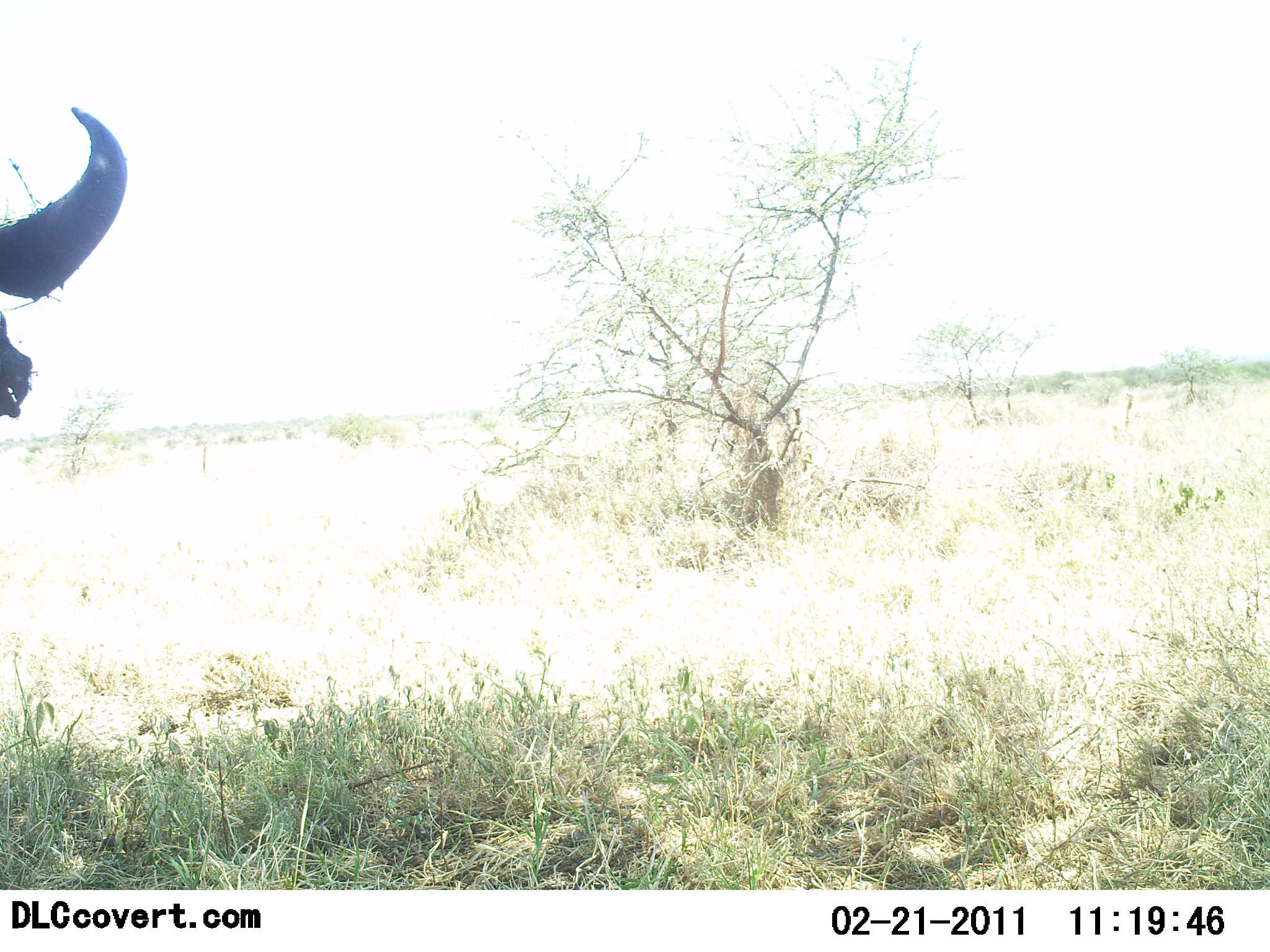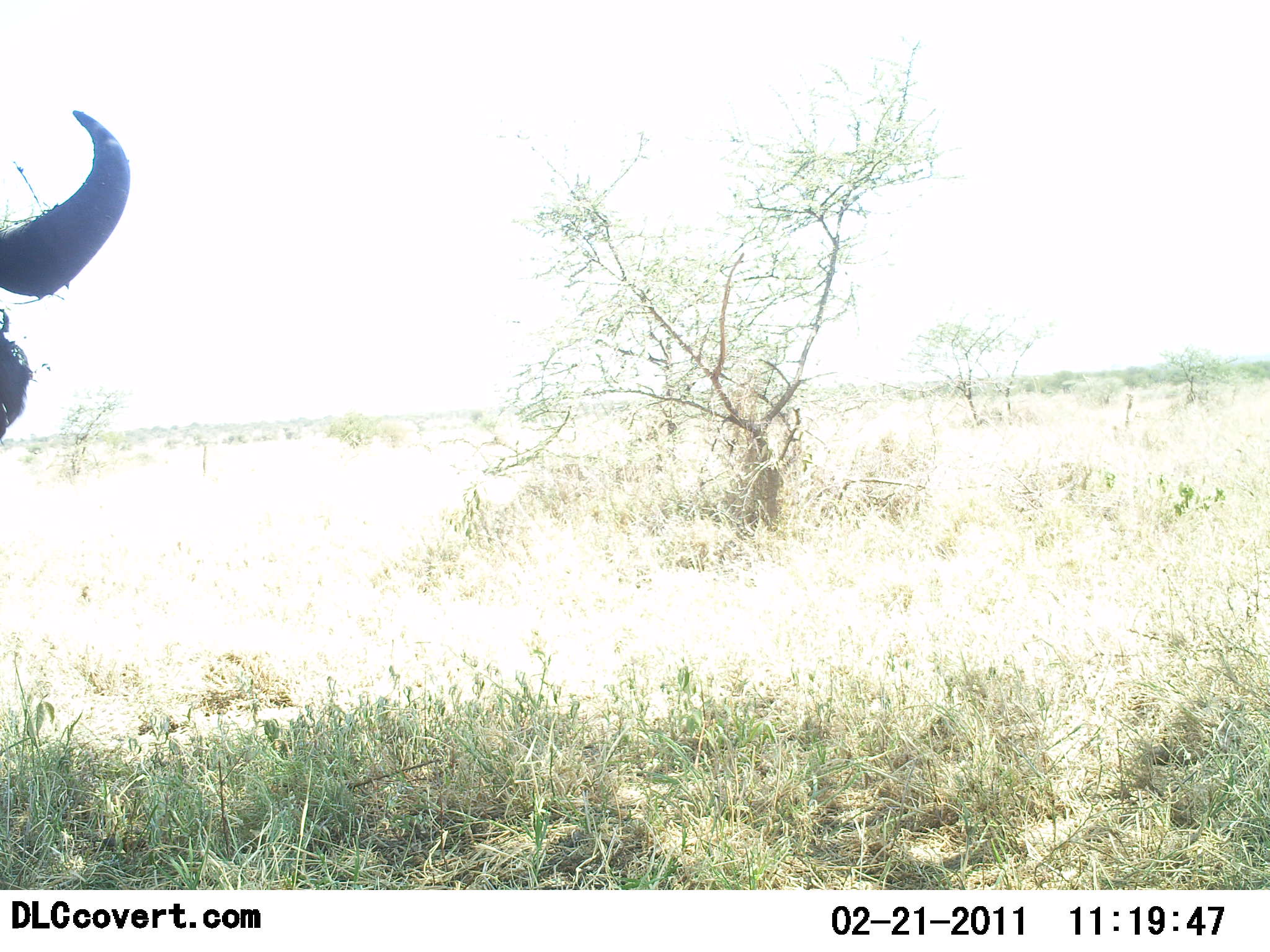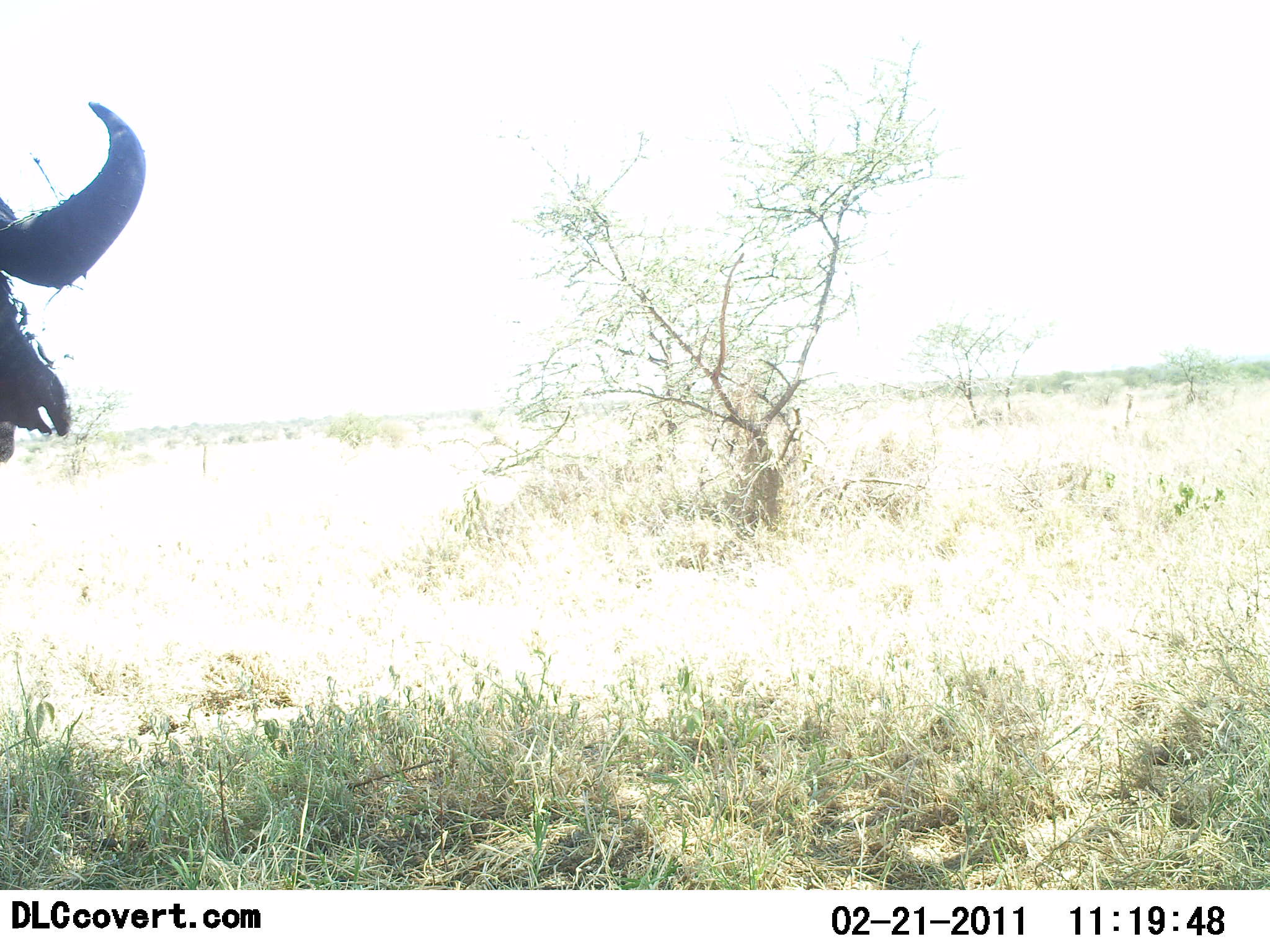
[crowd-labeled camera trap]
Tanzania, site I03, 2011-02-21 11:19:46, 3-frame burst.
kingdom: Animalia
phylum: Chordata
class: Mammalia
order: Artiodactyla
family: Bovidae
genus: Syncerus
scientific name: Syncerus caffer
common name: cape buffalo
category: buffalo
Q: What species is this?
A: Buffalo (cape buffalo) (Syncerus caffer).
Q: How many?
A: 1.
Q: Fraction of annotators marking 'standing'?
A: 100%.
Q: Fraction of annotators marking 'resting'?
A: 0%.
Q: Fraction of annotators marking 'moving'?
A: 0%.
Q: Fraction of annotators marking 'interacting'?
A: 0%.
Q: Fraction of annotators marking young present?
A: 0%.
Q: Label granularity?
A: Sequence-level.